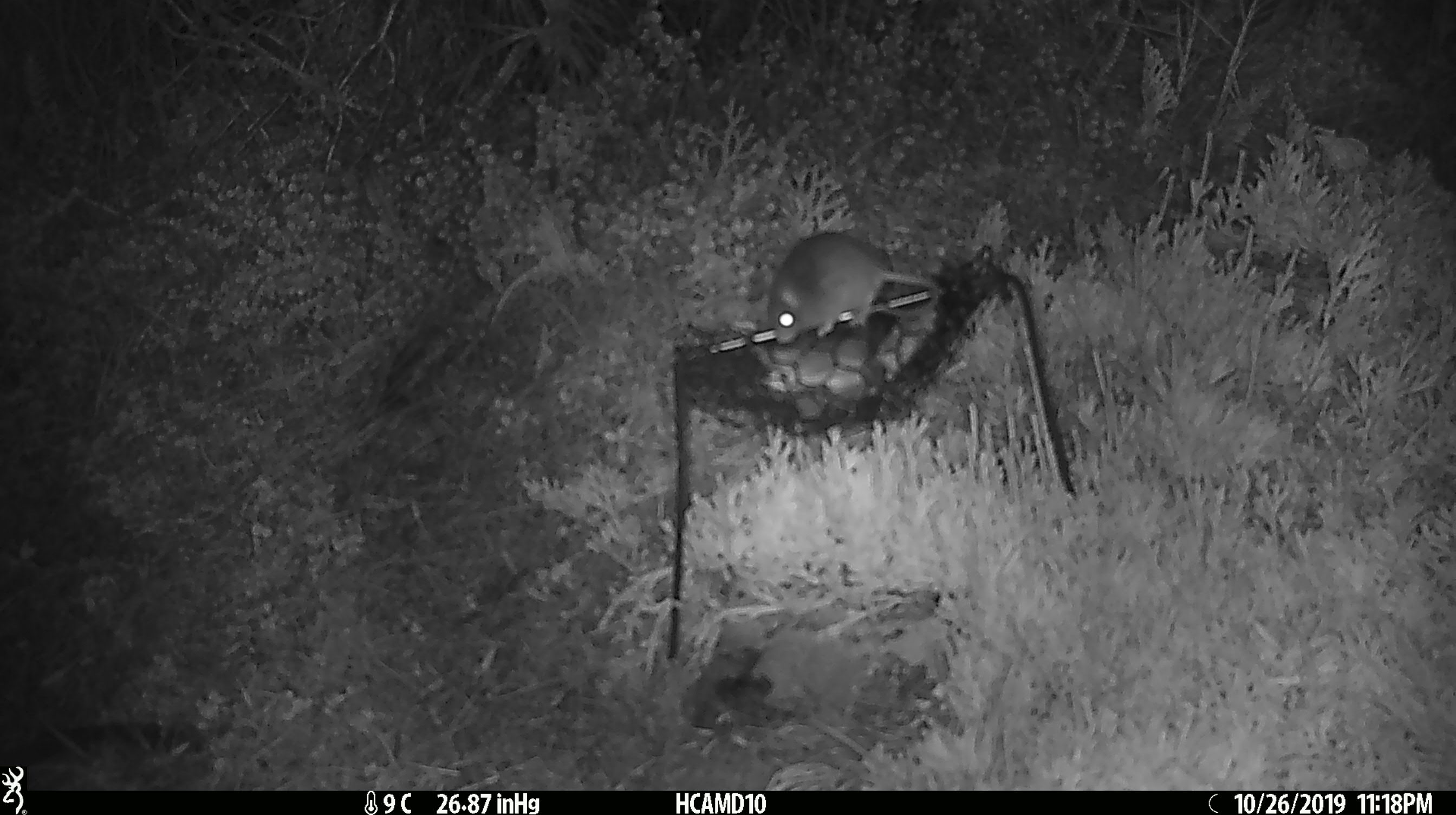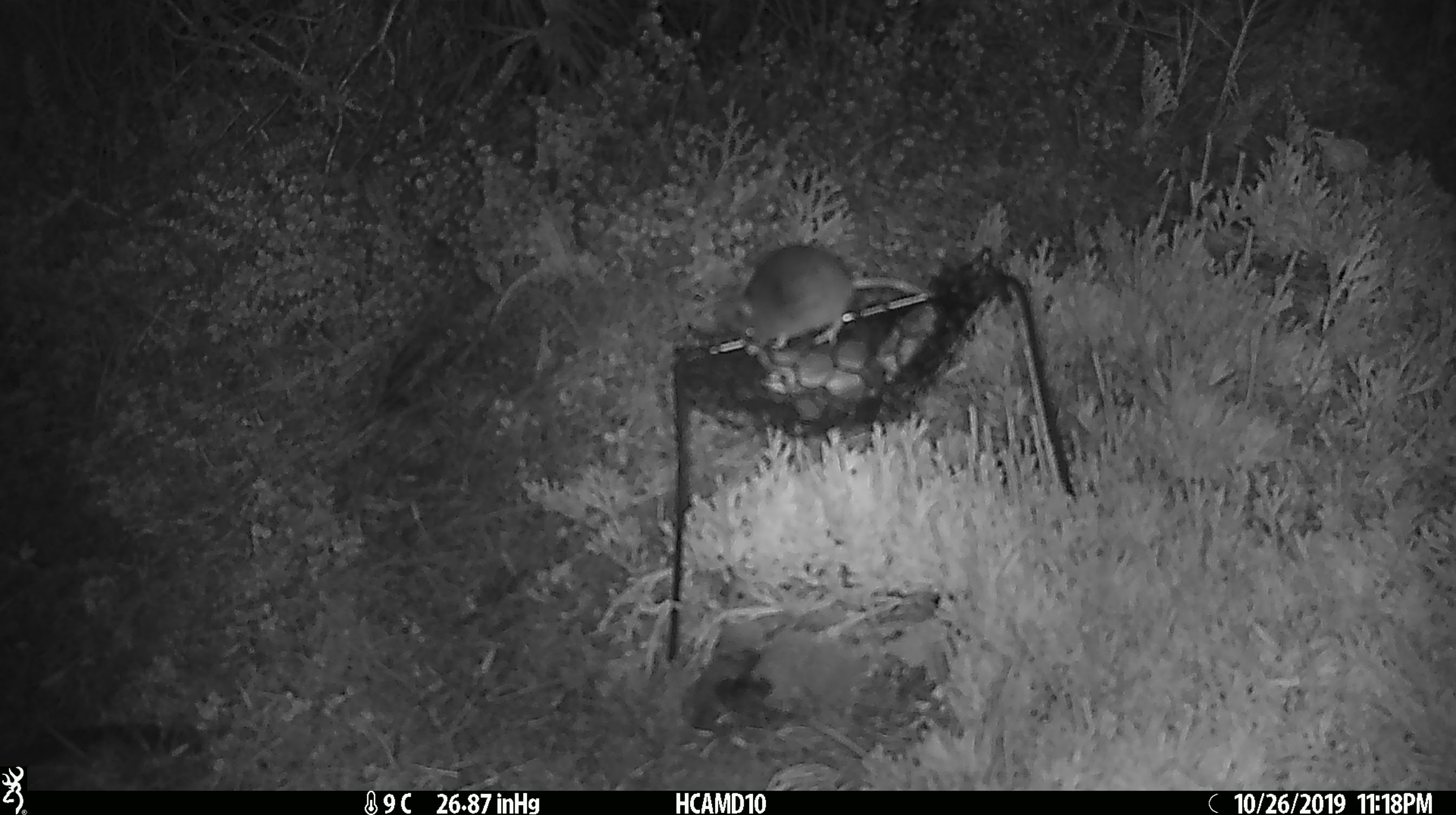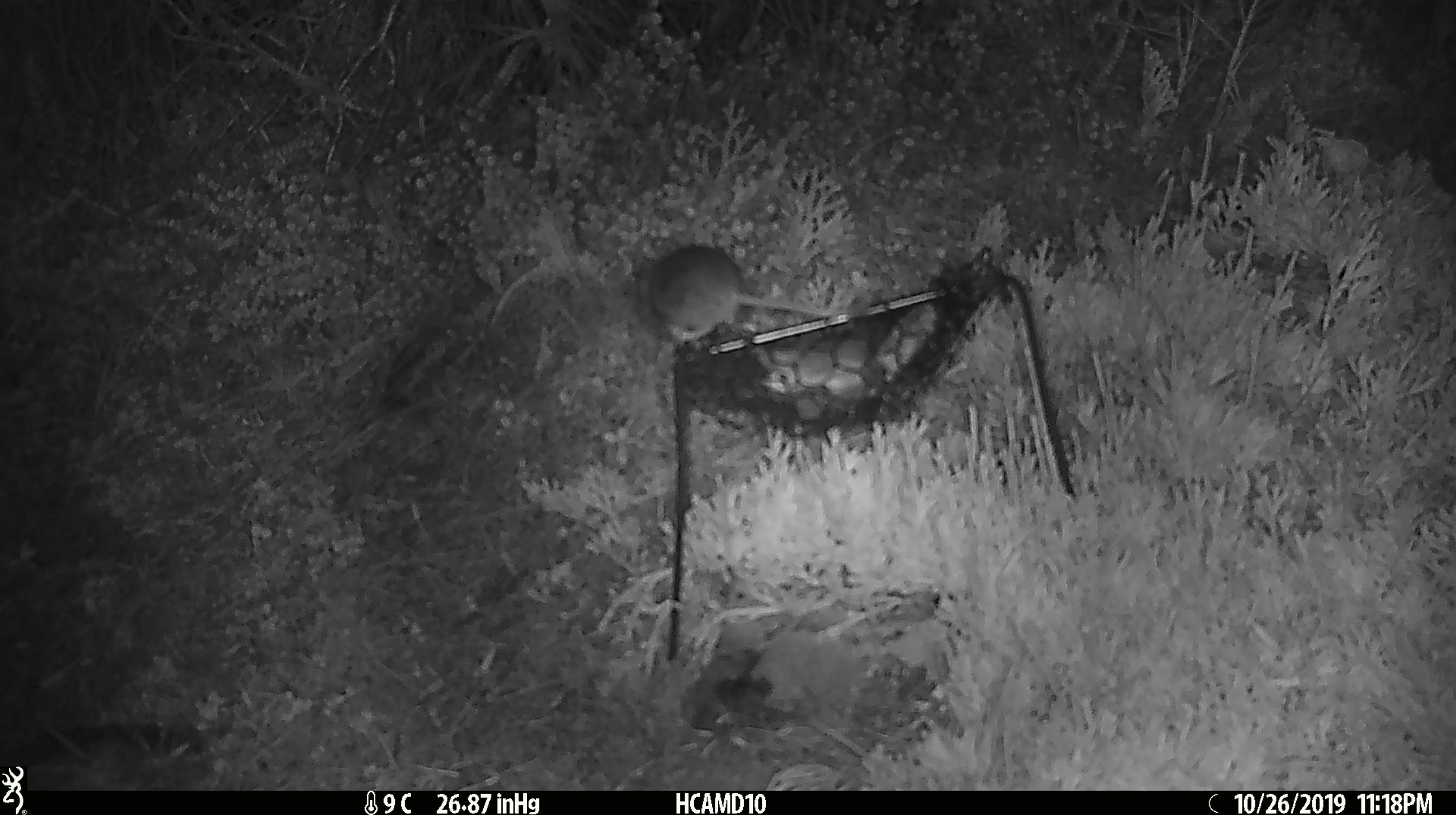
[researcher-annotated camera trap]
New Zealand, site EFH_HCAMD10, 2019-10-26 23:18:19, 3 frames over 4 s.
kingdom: Animalia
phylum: Chordata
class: Mammalia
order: Rodentia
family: Muridae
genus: Mus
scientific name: Mus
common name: mouse